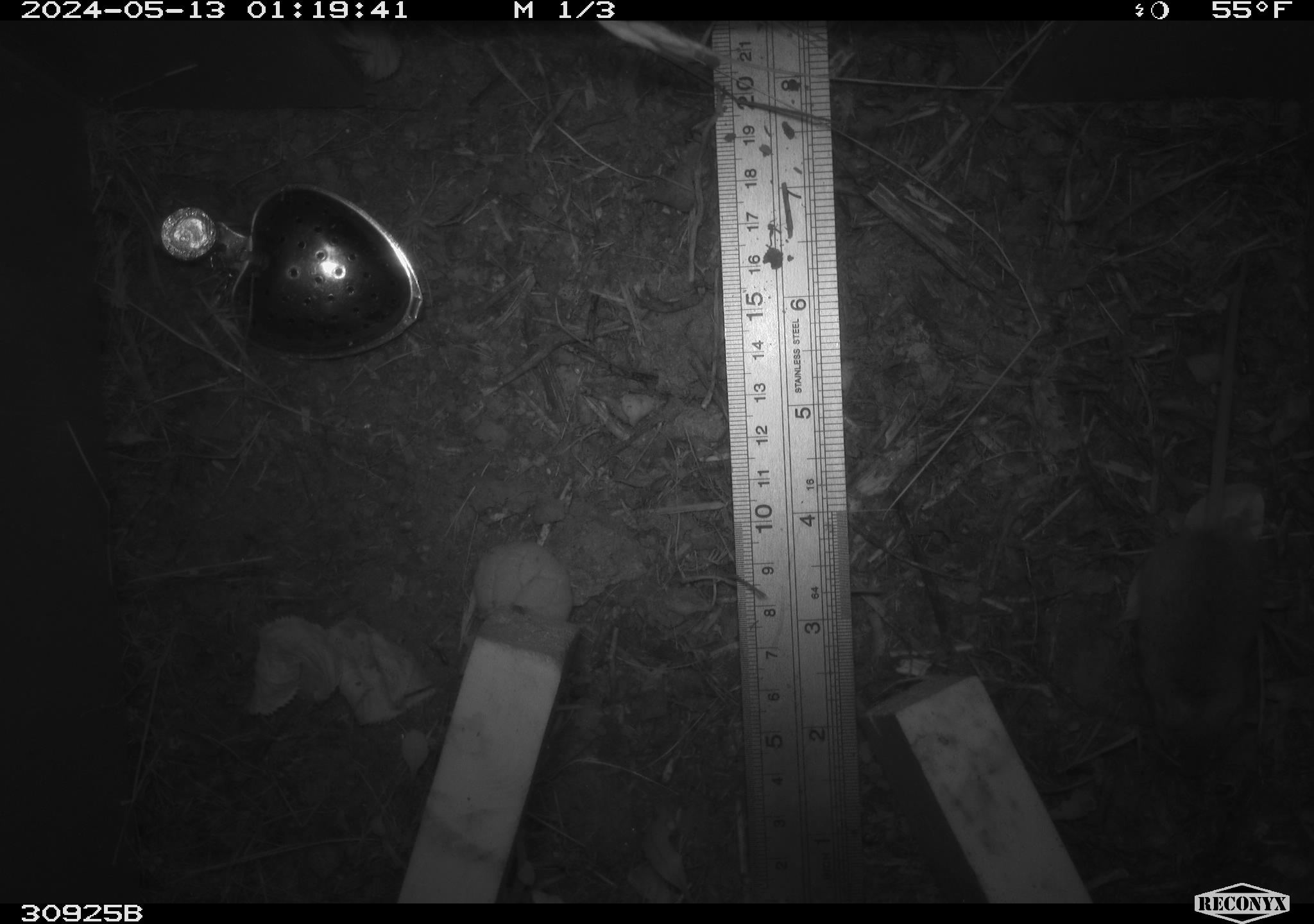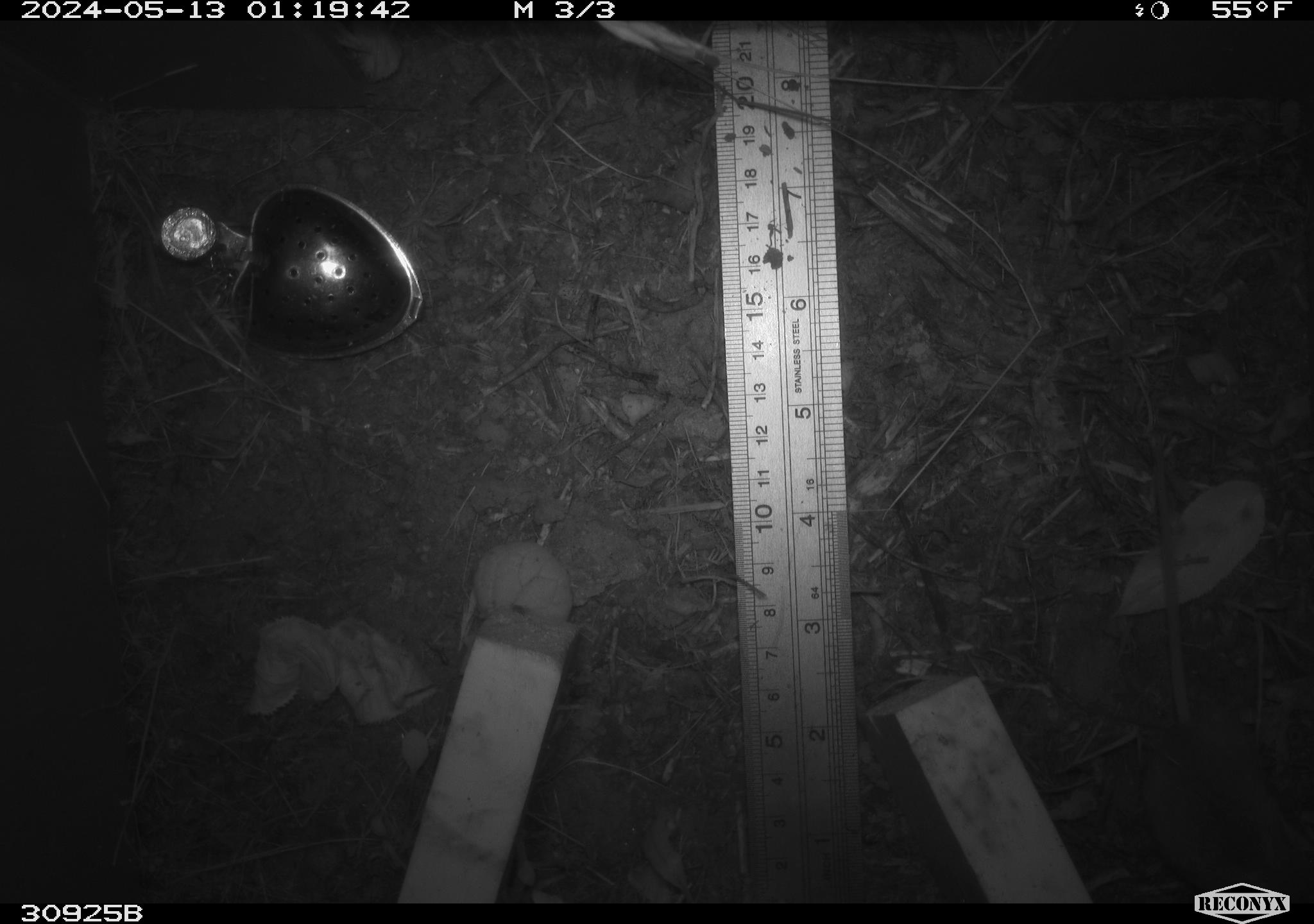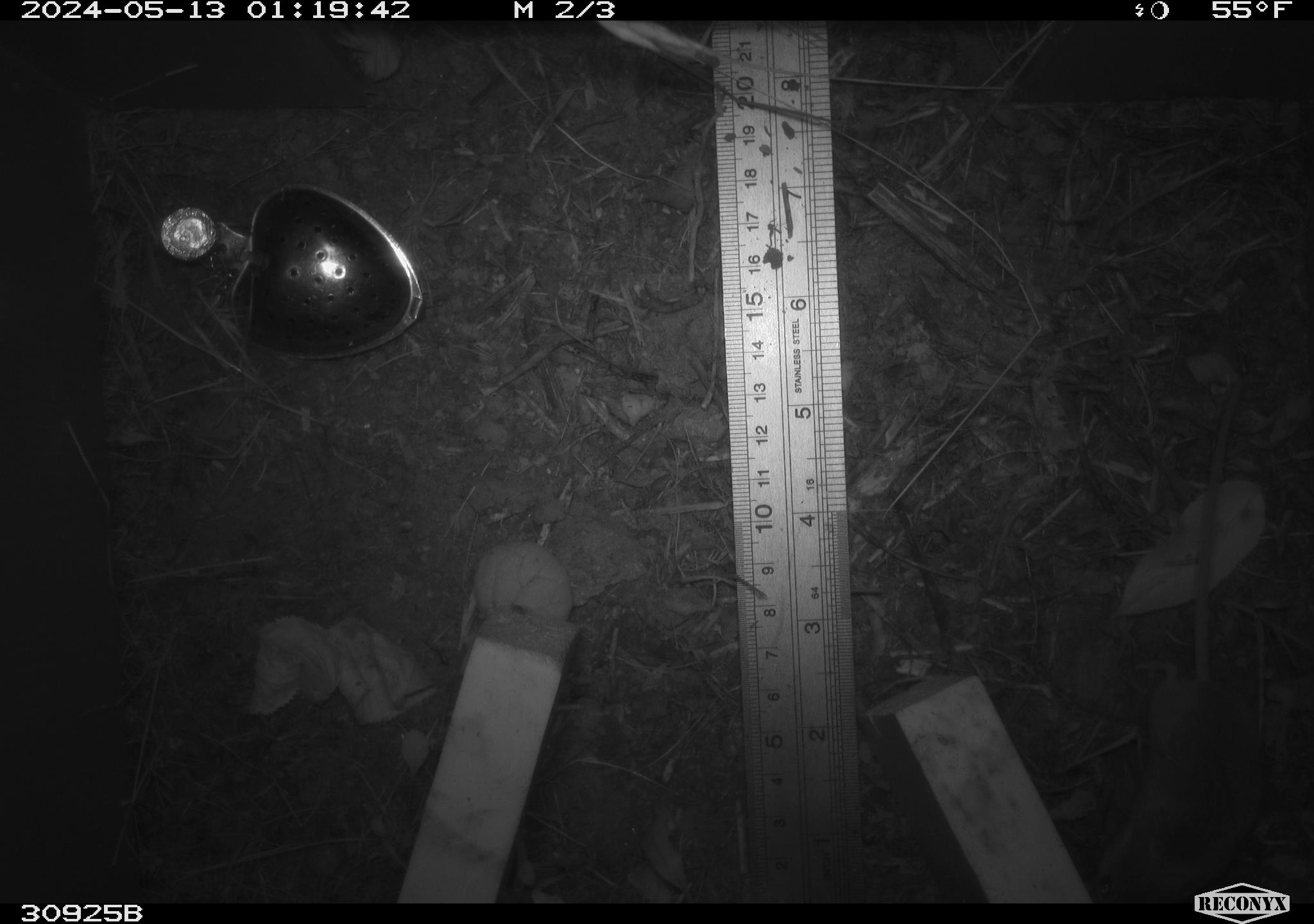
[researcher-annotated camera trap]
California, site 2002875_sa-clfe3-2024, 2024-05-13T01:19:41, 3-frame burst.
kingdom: Animalia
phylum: Chordata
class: Mammalia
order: Rodentia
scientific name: Rodentia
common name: mouse species